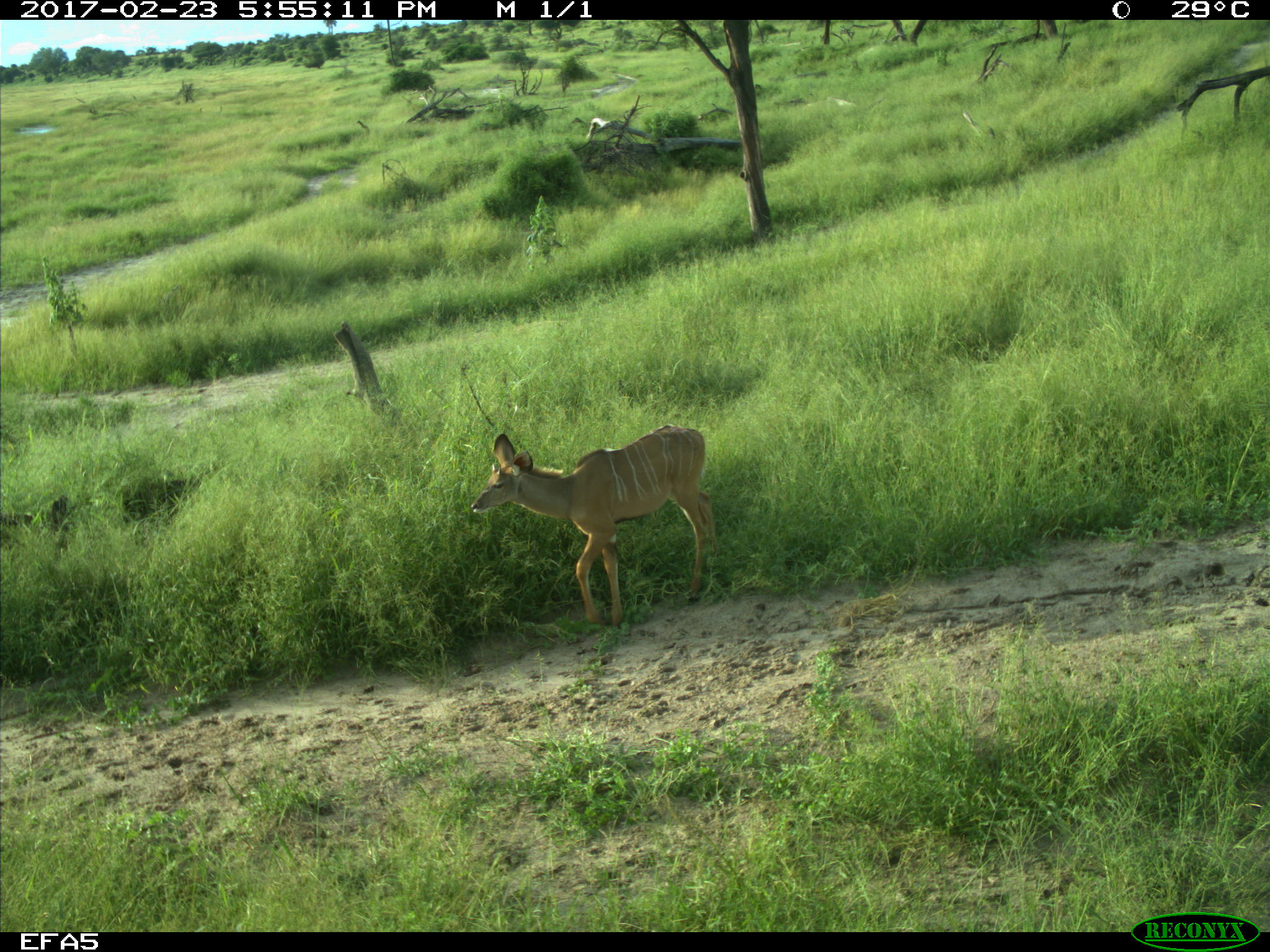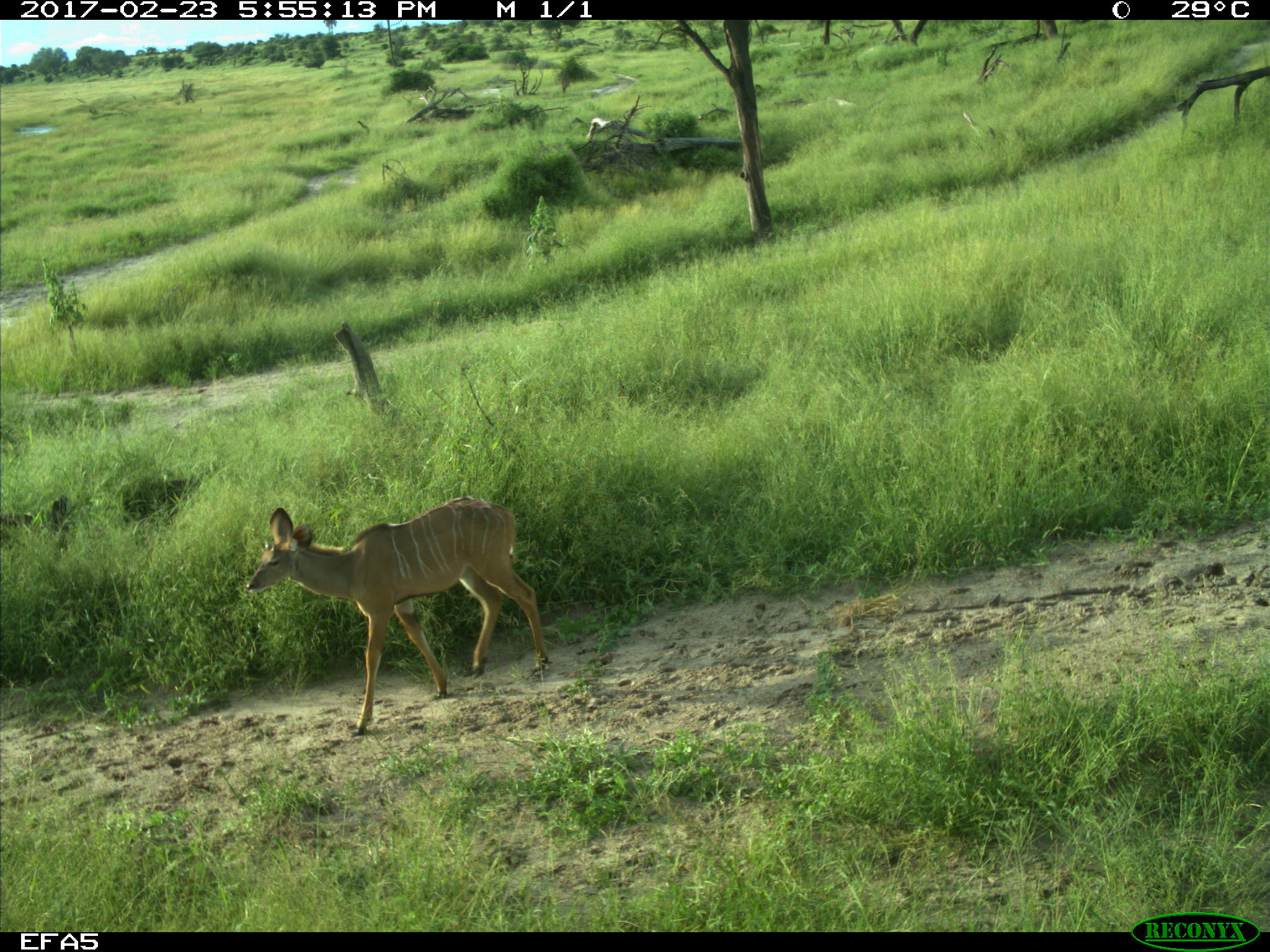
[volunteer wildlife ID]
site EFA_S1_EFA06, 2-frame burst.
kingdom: Animalia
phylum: Chordata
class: Mammalia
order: Artiodactyla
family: Bovidae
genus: Tragelaphus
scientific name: Tragelaphus oryx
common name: eland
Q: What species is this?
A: Eland (Tragelaphus oryx).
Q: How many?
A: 1.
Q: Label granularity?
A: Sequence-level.